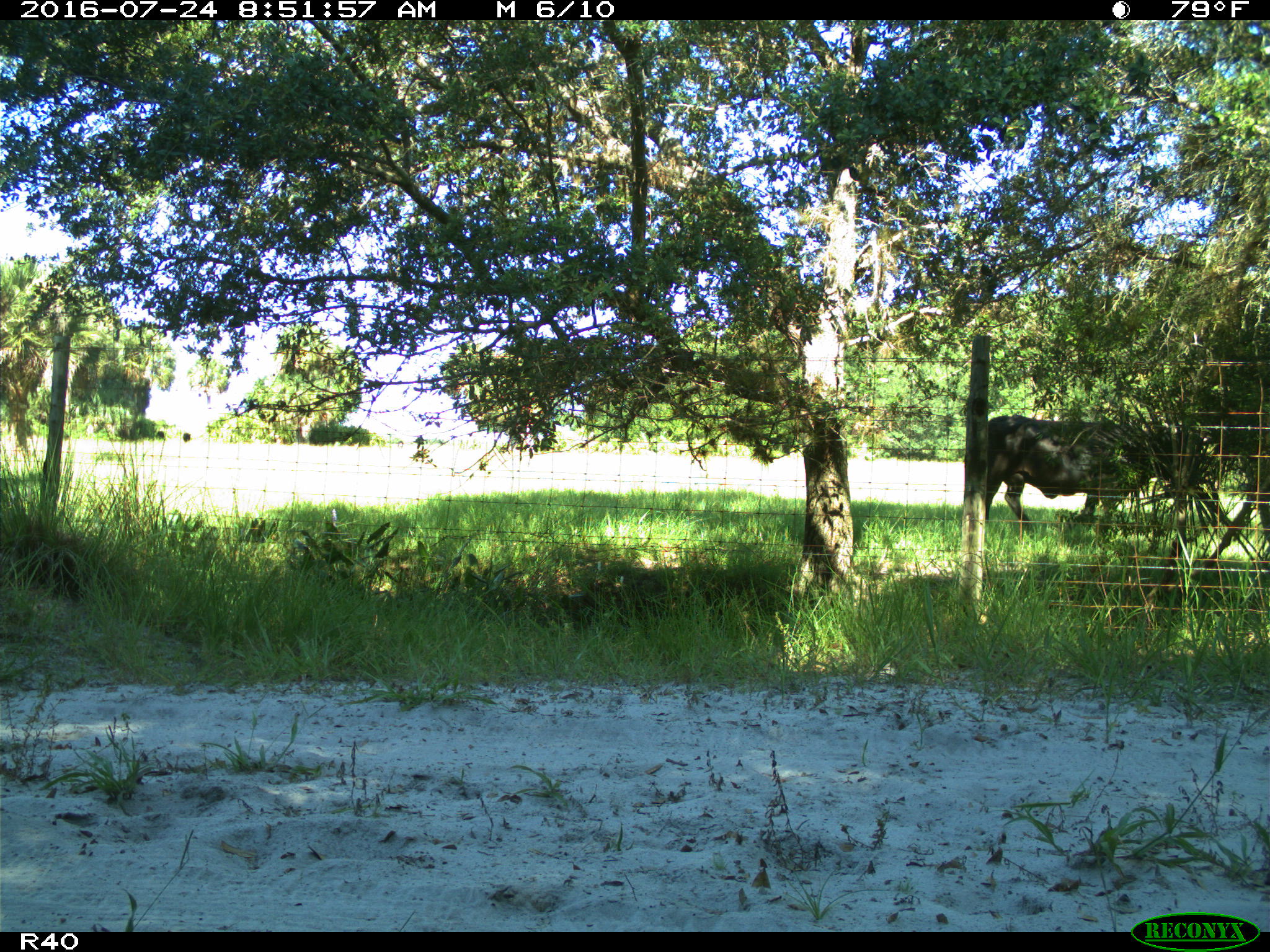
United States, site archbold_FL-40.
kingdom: Animalia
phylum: Chordata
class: Mammalia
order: Artiodactyla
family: Bovidae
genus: Bos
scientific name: Bos taurus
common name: domestic cow